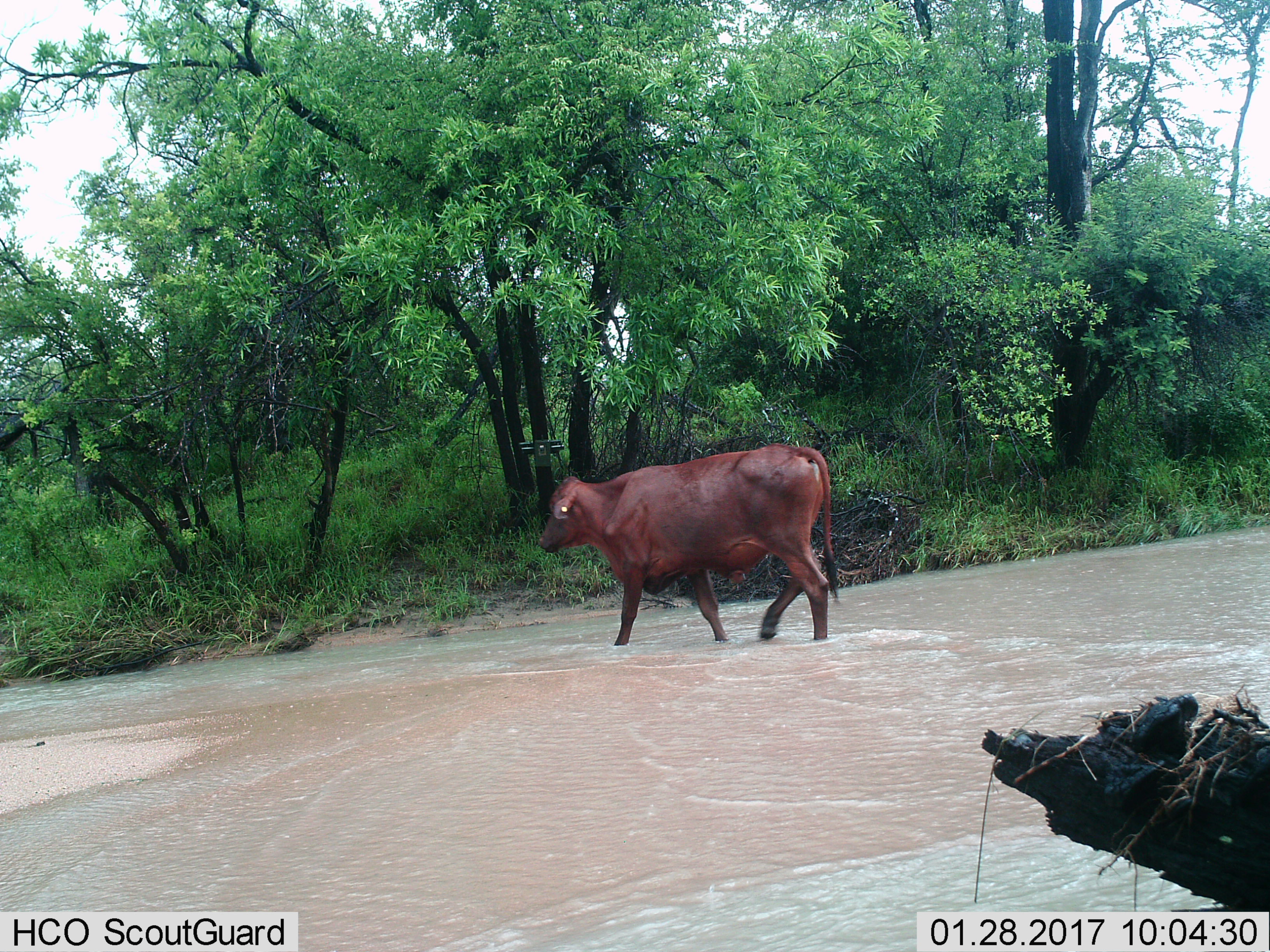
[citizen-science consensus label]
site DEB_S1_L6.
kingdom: Animalia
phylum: Chordata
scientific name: Vertebrata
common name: domestic animal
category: domesticanimal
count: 1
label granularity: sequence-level